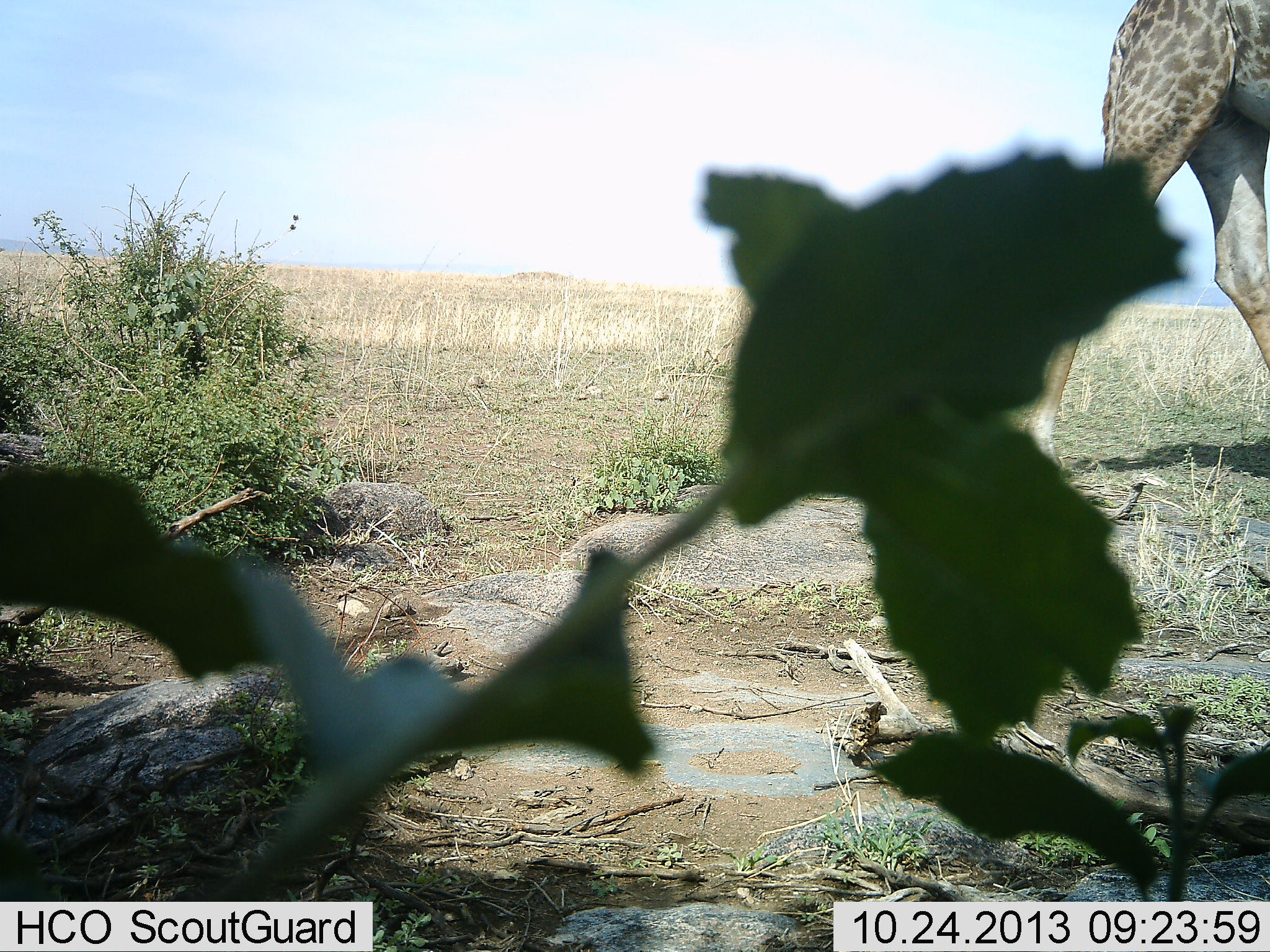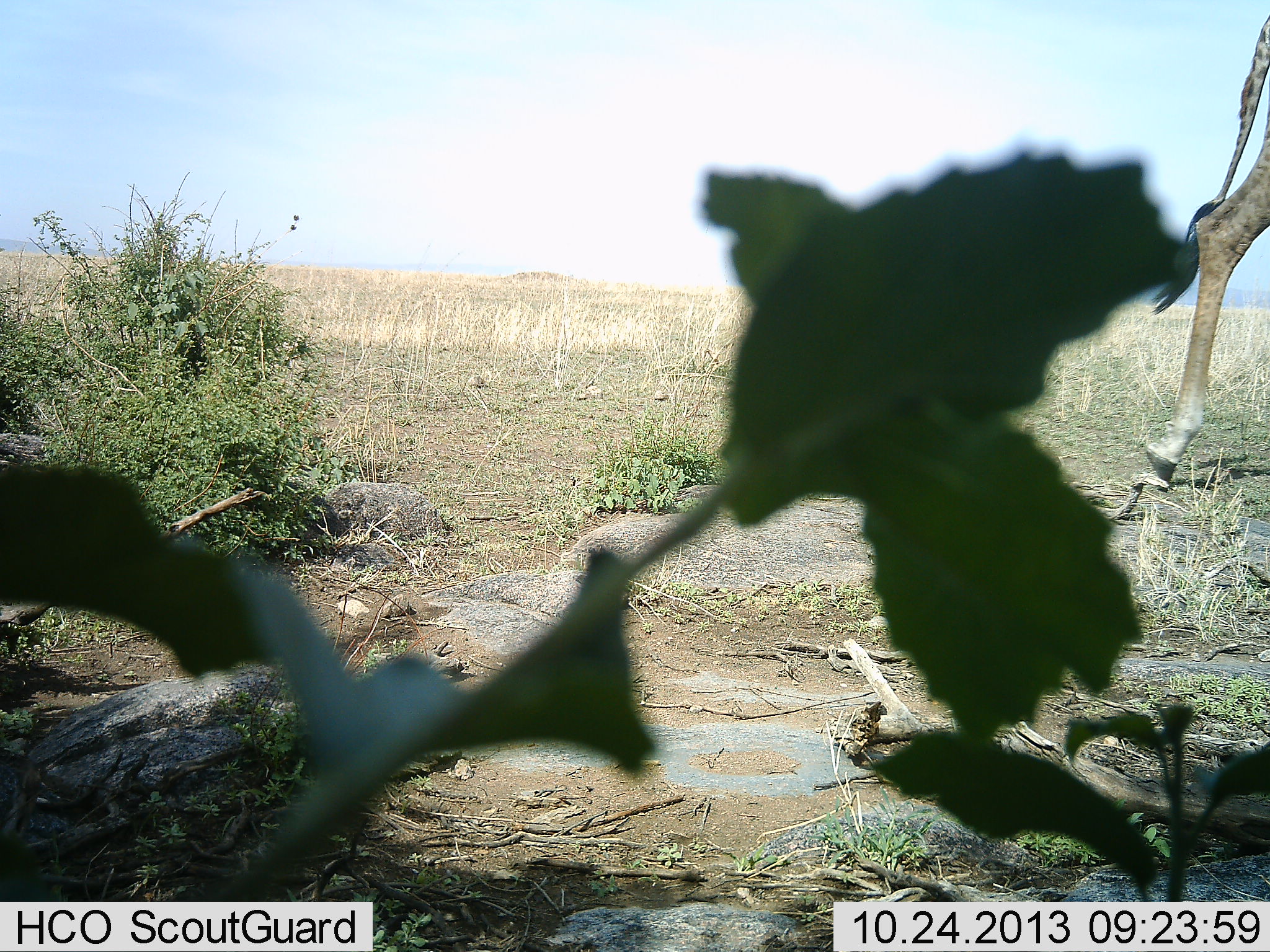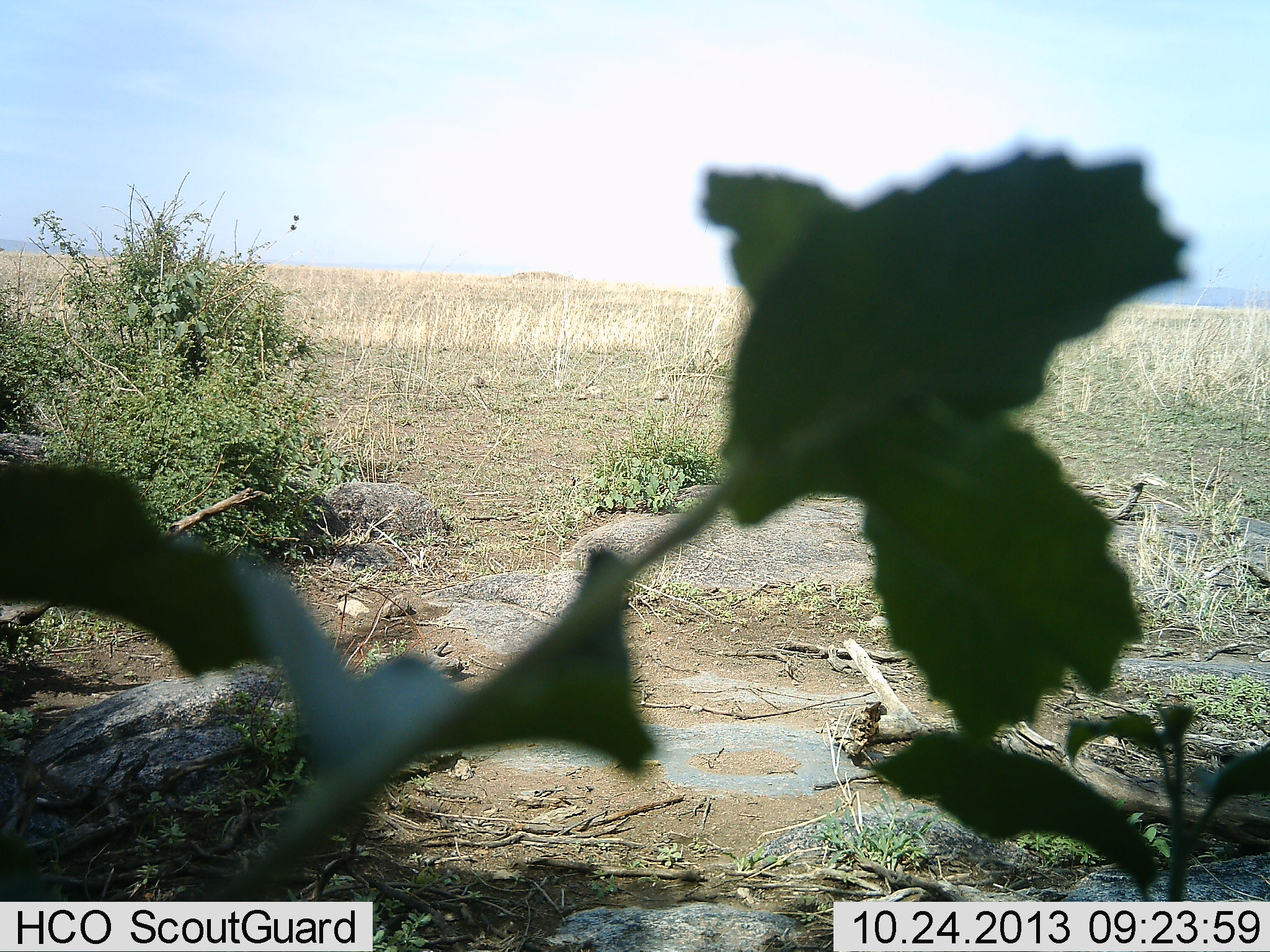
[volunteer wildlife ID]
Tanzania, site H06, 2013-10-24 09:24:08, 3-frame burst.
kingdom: Animalia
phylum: Chordata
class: Mammalia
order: Artiodactyla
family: Giraffidae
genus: Giraffa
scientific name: Giraffa camelopardalis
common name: giraffe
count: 1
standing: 0%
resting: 0%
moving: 100%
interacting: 0%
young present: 0%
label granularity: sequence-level